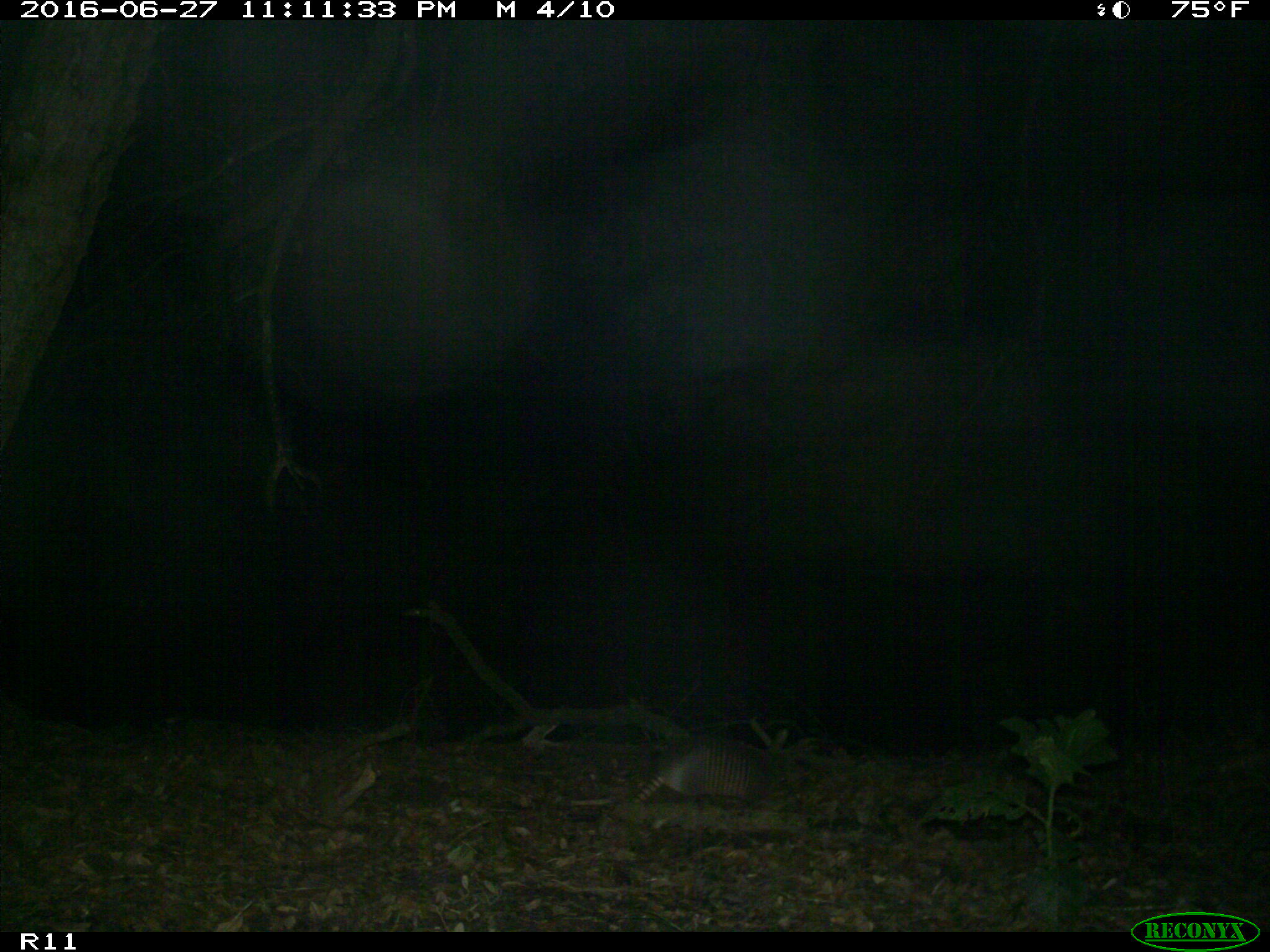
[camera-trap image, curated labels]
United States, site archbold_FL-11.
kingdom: Animalia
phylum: Chordata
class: Mammalia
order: Cingulata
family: Dasypodidae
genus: Dasypus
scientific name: Dasypus novemcinctus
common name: nine-banded armadillo